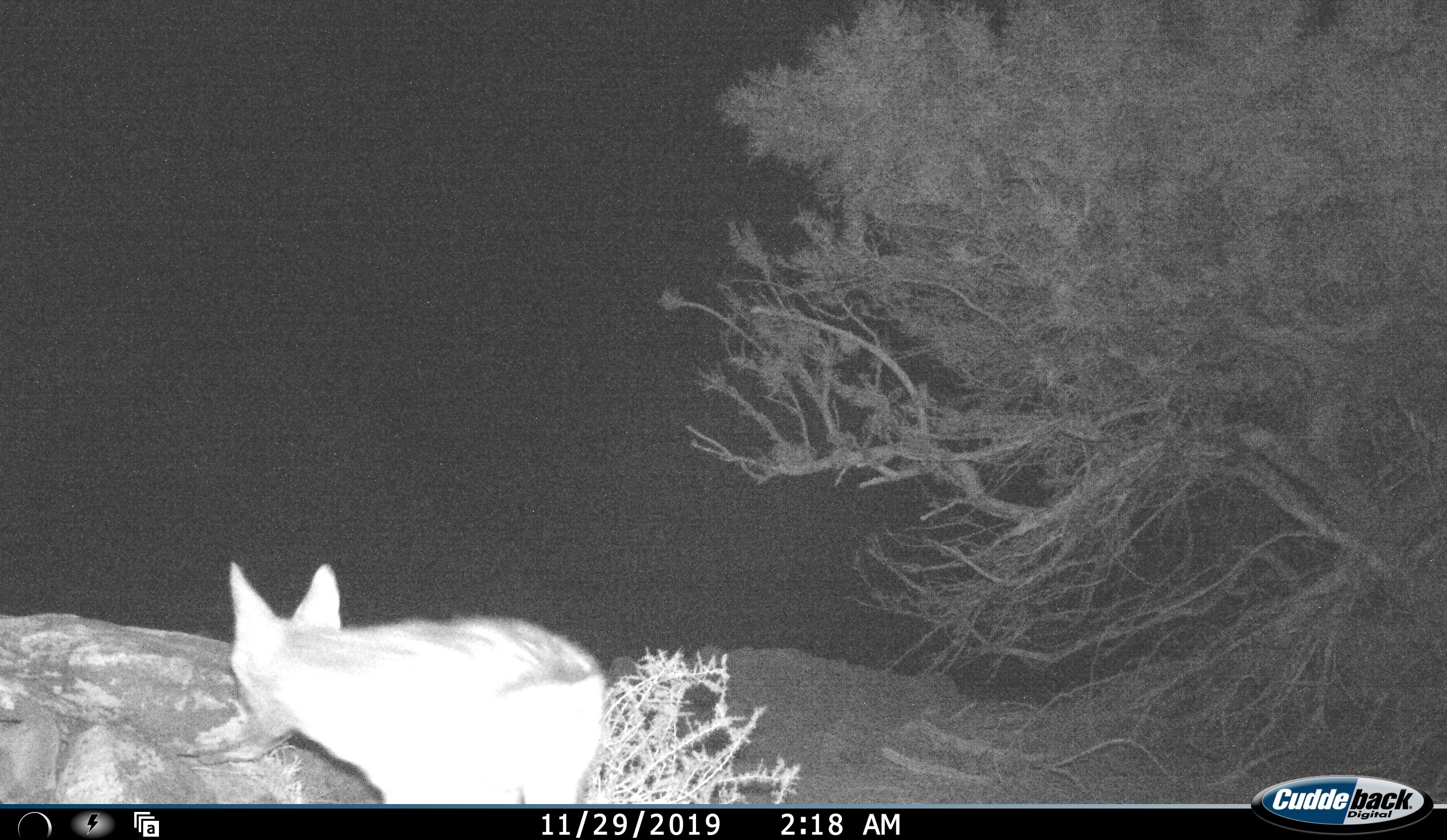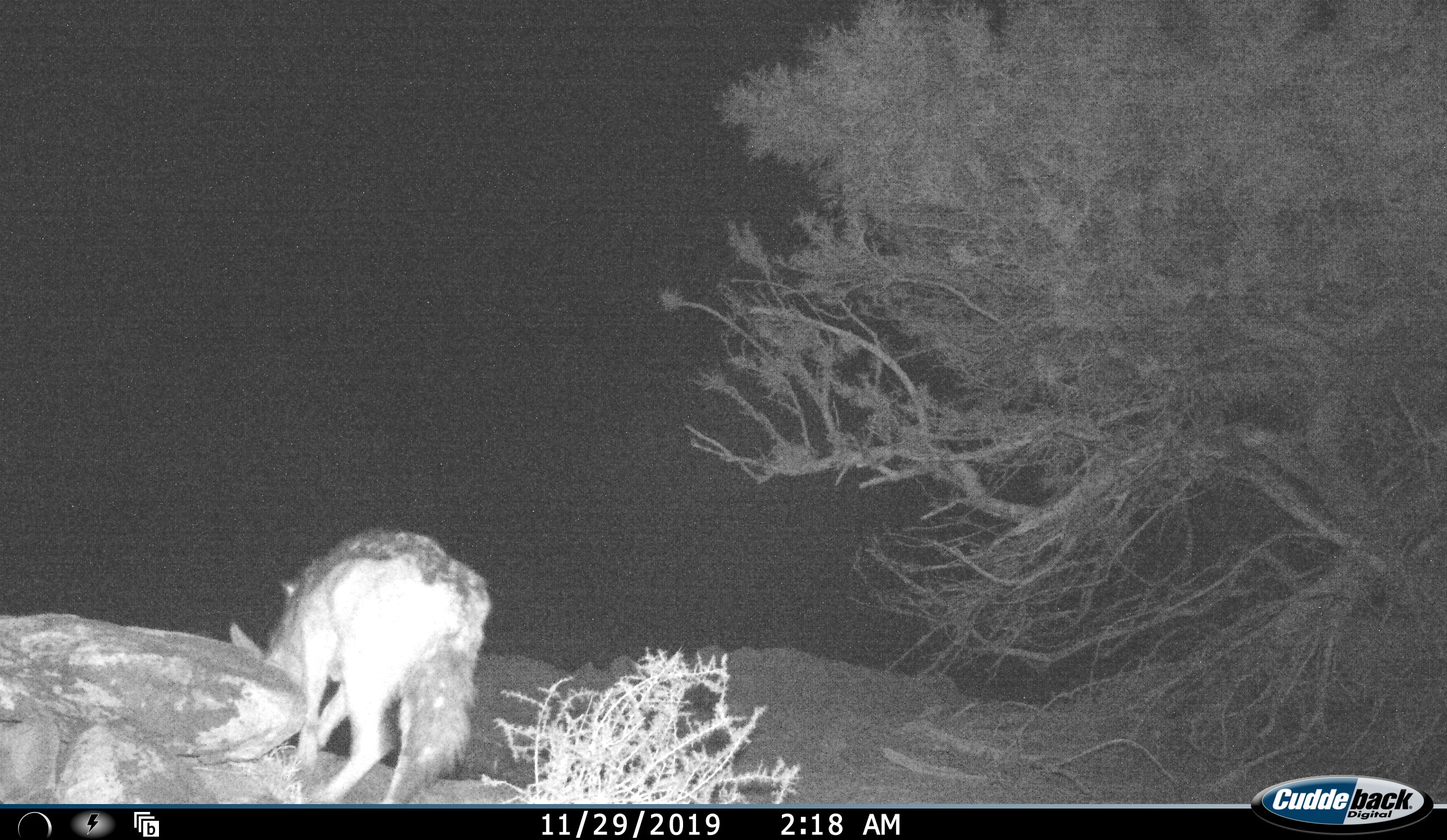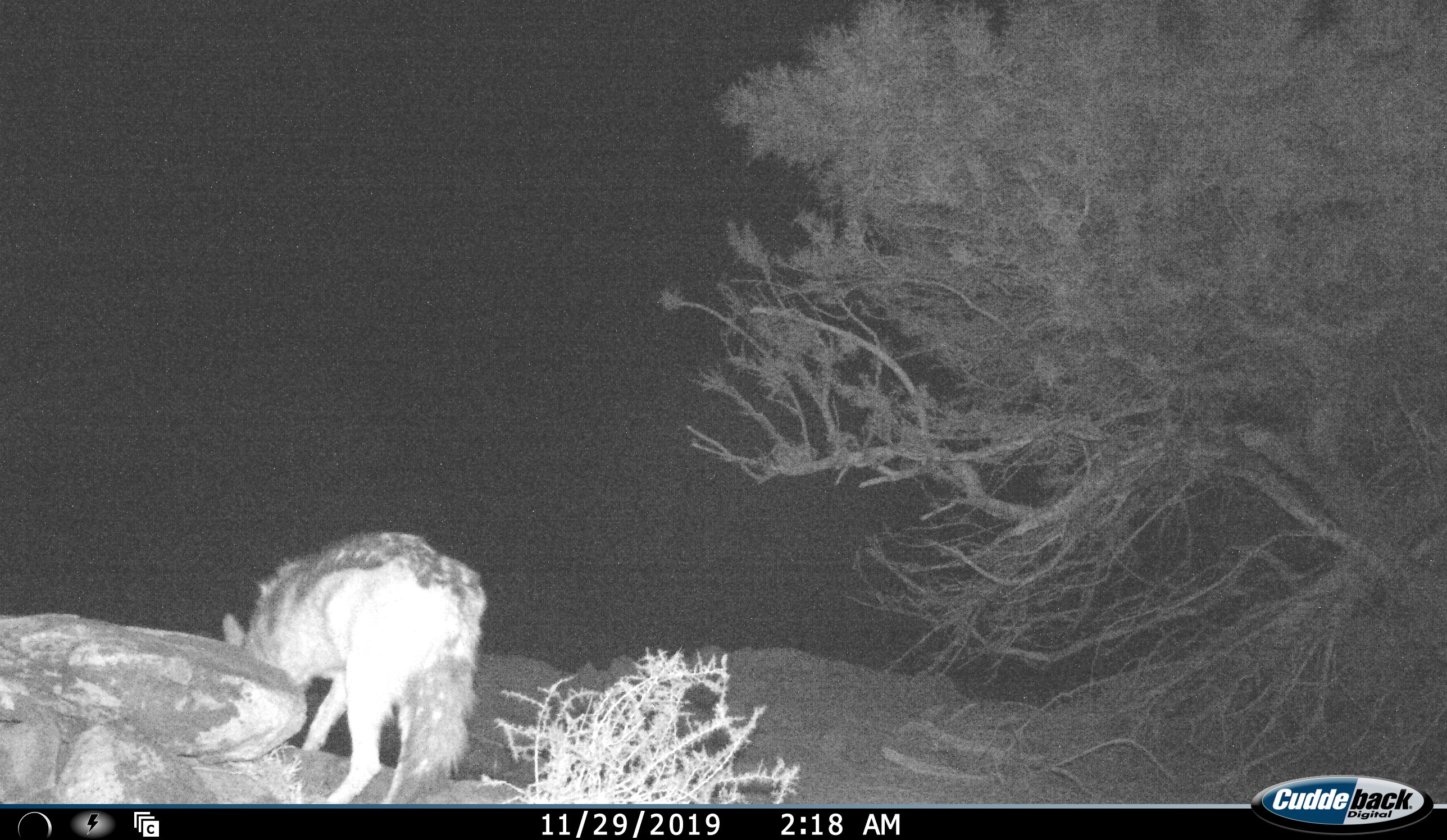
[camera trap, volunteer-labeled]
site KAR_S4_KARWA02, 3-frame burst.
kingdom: Animalia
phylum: Chordata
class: Mammalia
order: Carnivora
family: Canidae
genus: Lupulella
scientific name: Lupulella mesomelas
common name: black-backed jackal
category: jackalblackbacked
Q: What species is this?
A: Jackalblackbacked (black-backed jackal) (Lupulella mesomelas).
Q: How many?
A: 1.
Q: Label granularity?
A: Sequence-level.